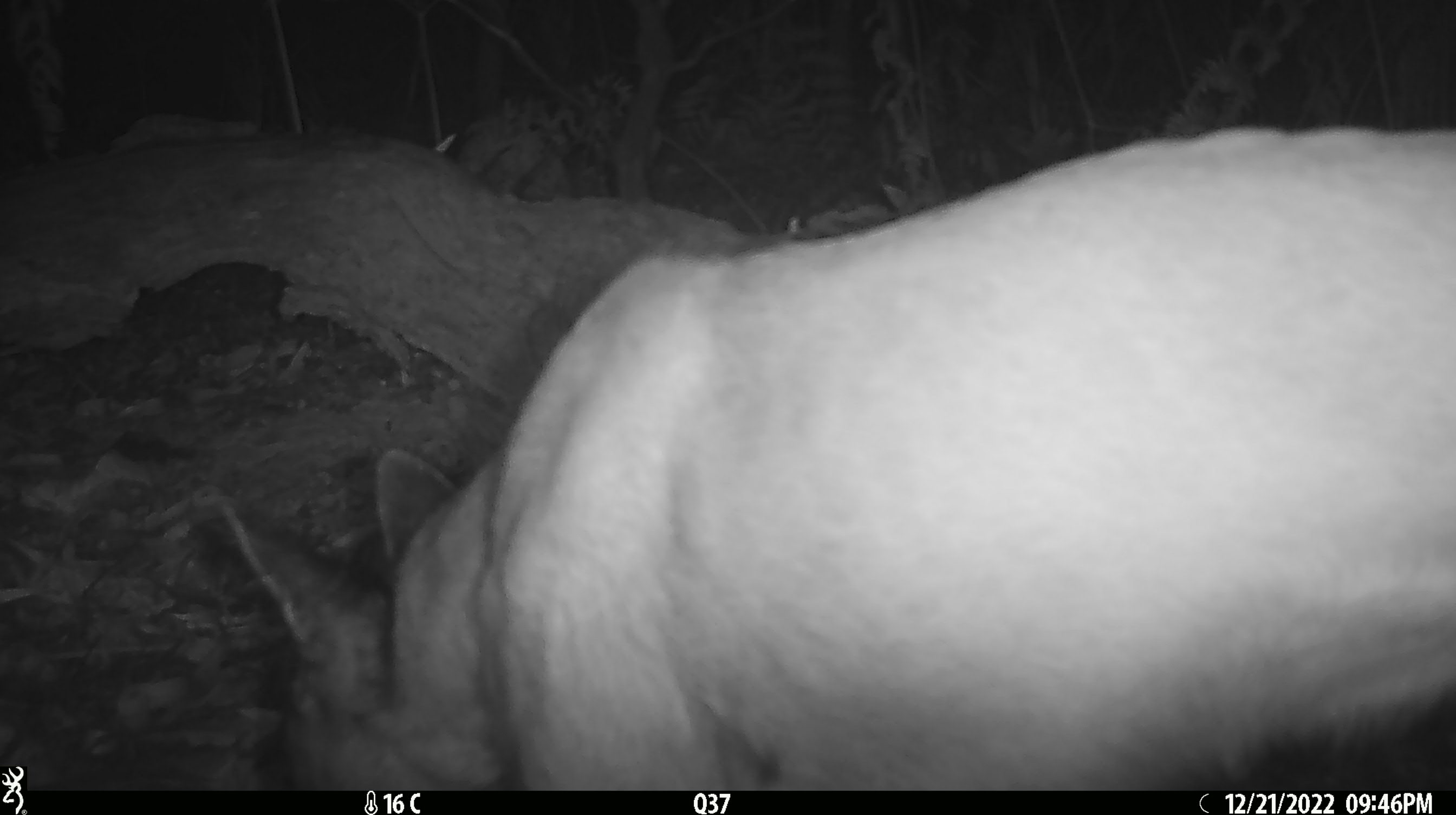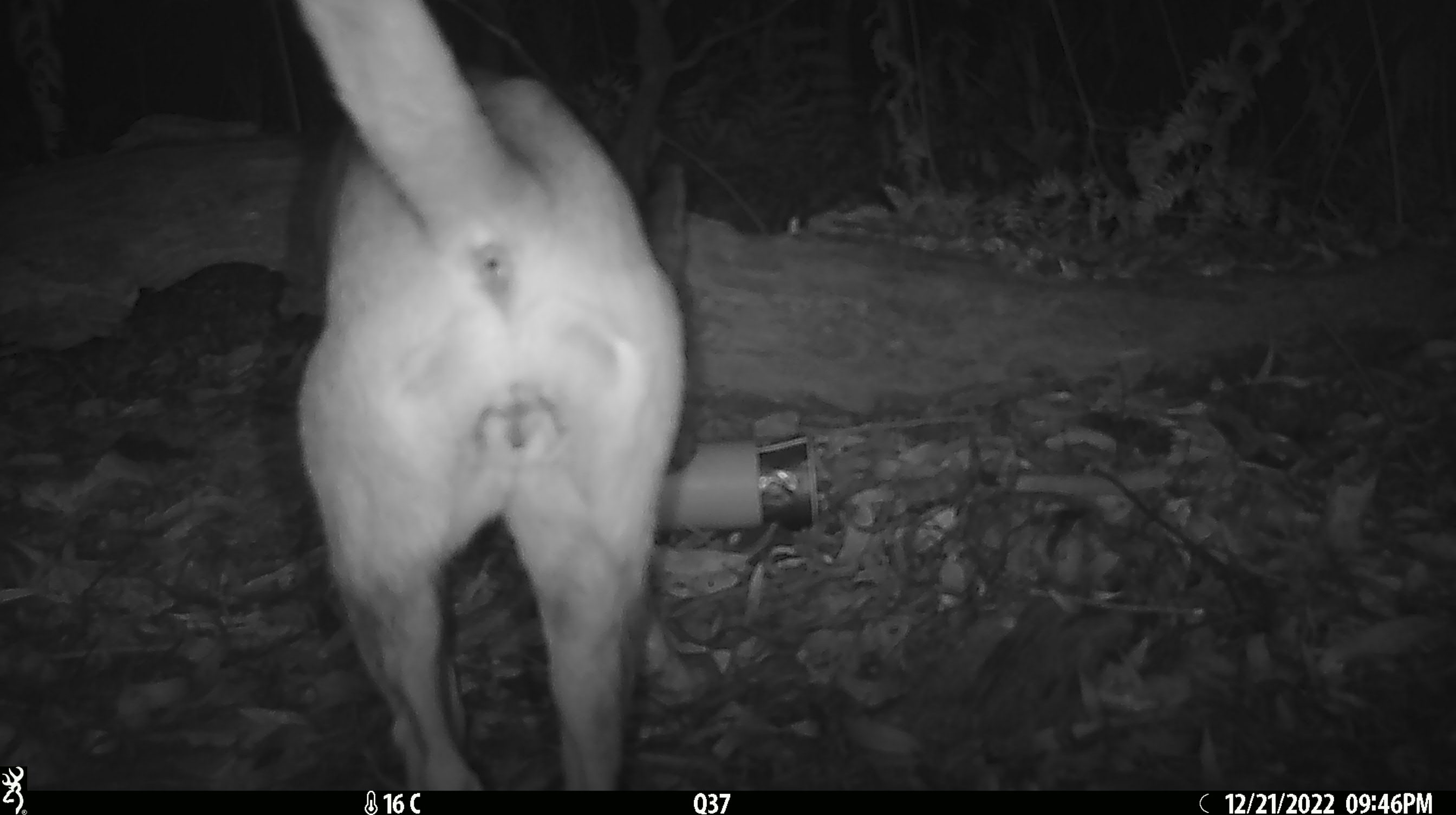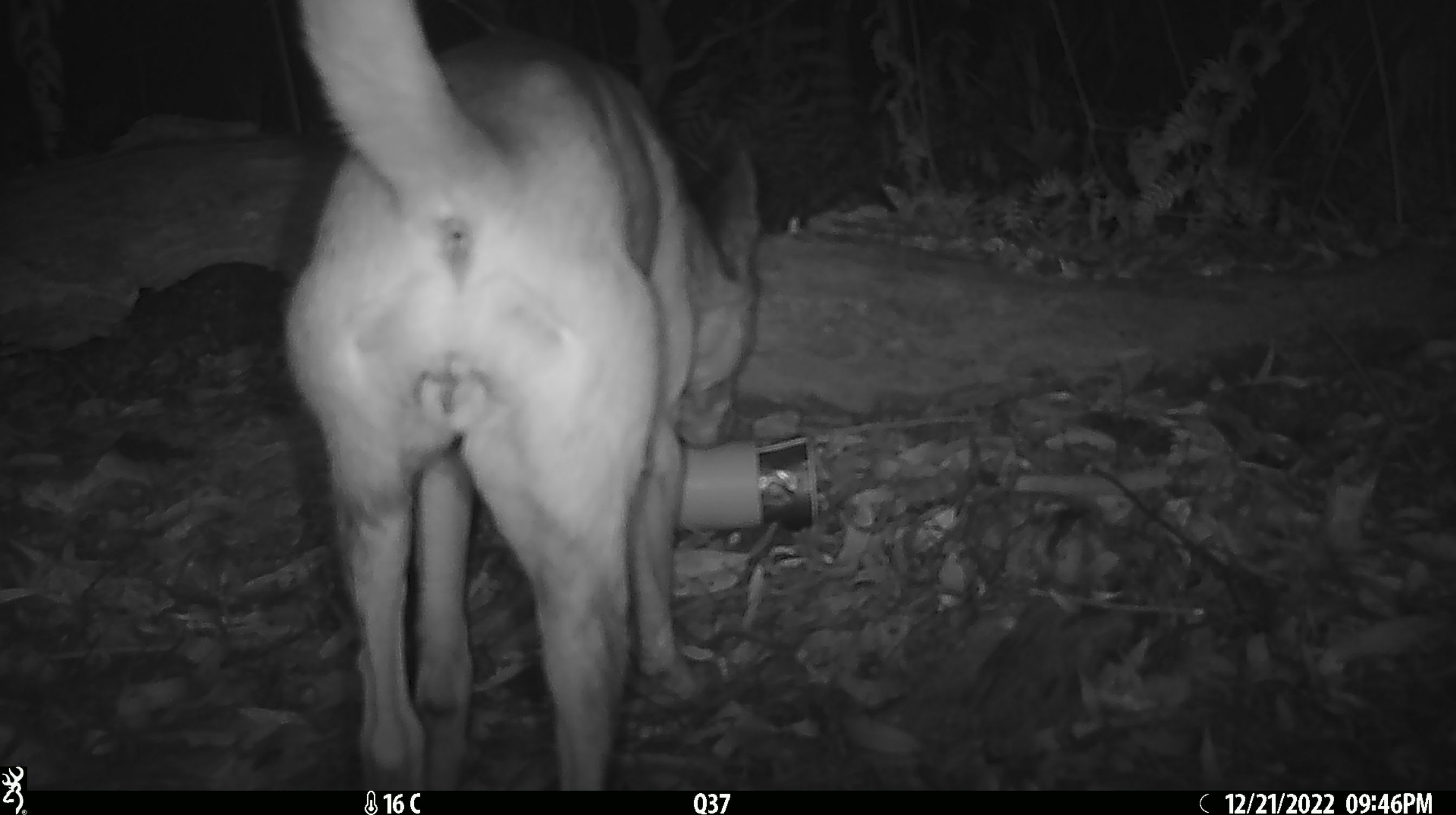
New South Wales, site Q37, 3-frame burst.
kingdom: Animalia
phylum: Chordata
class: Mammalia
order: Carnivora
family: Canidae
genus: Canis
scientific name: Canis familiaris dingo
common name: dingo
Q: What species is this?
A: Dingo (Canis familiaris dingo).